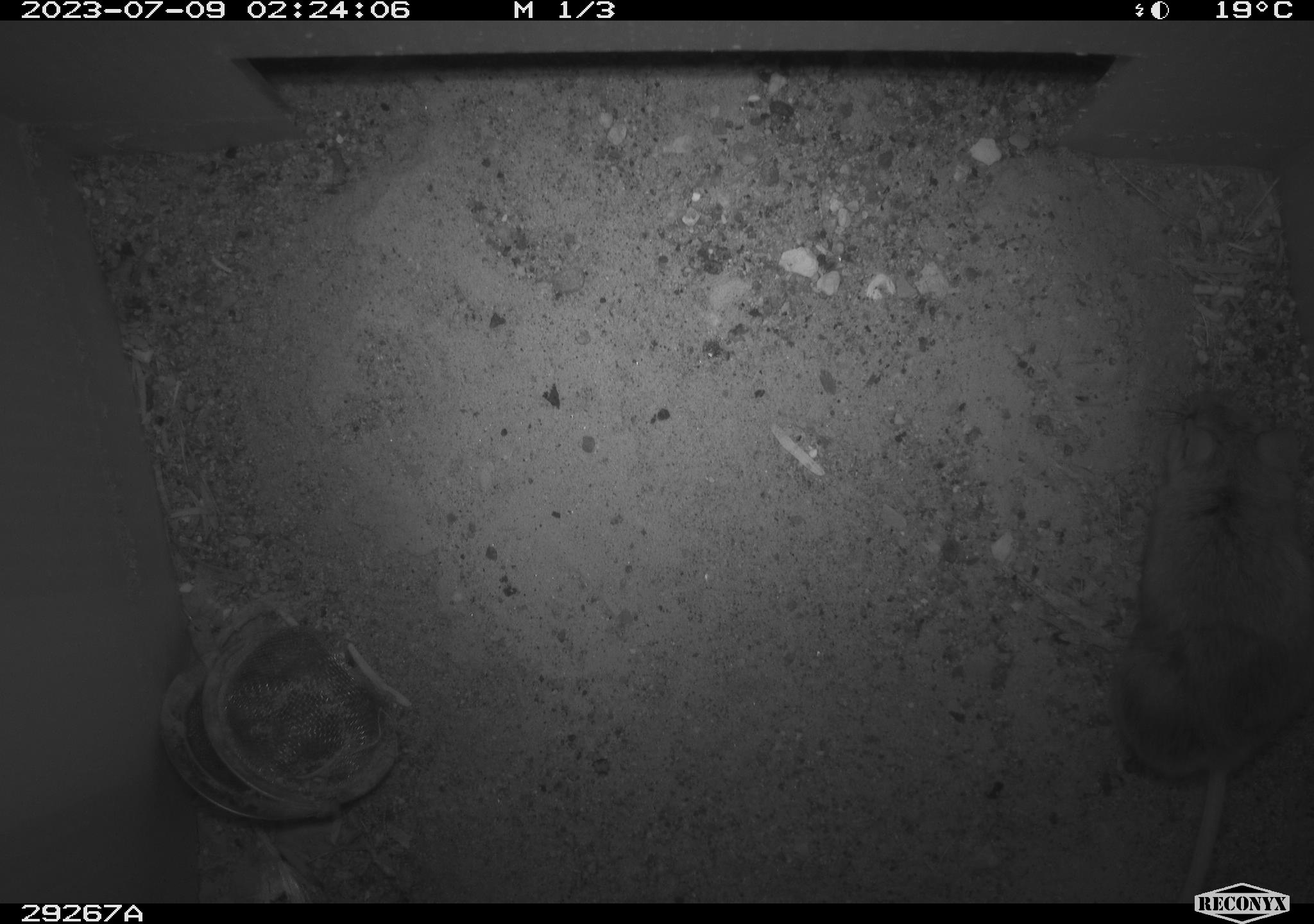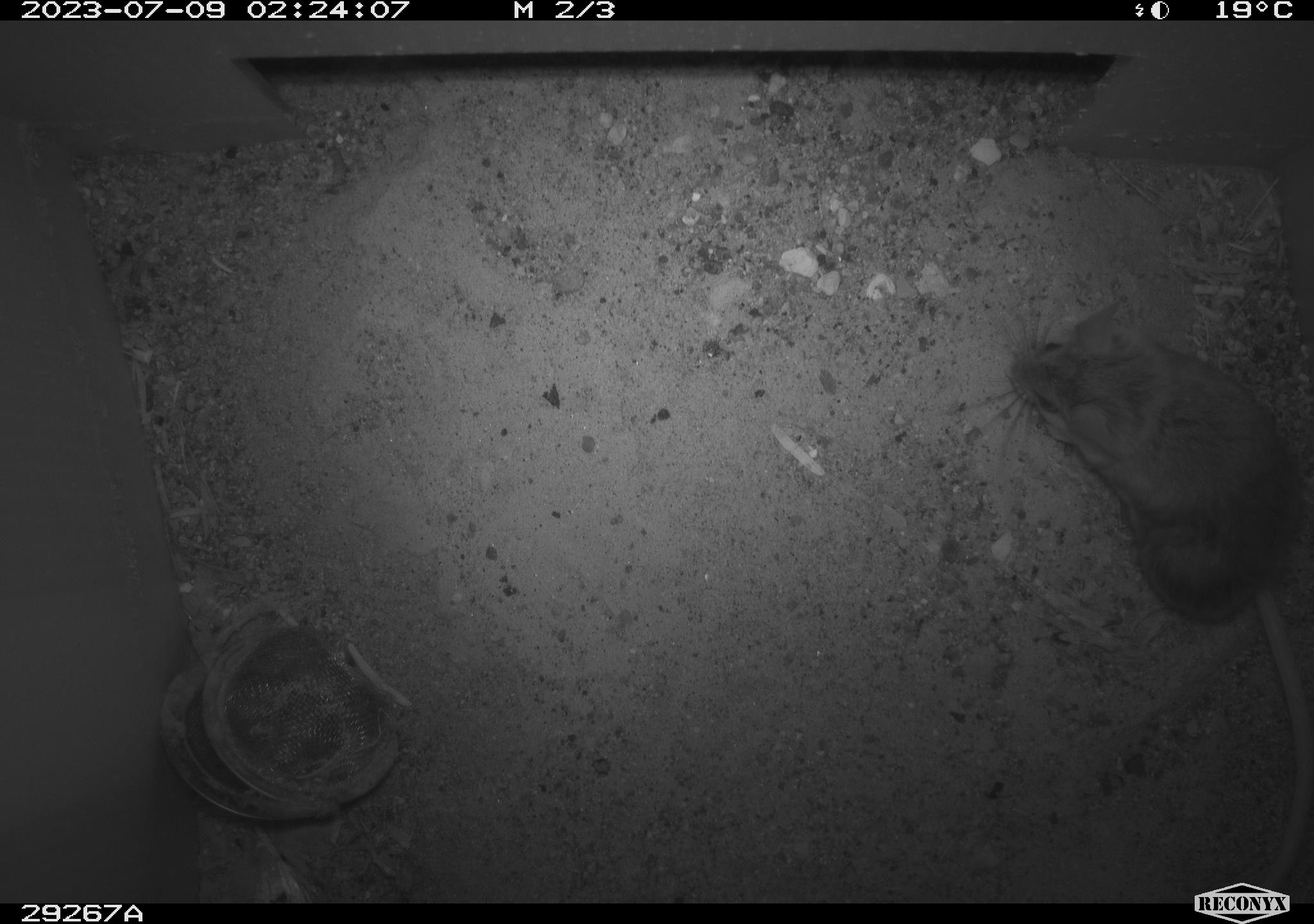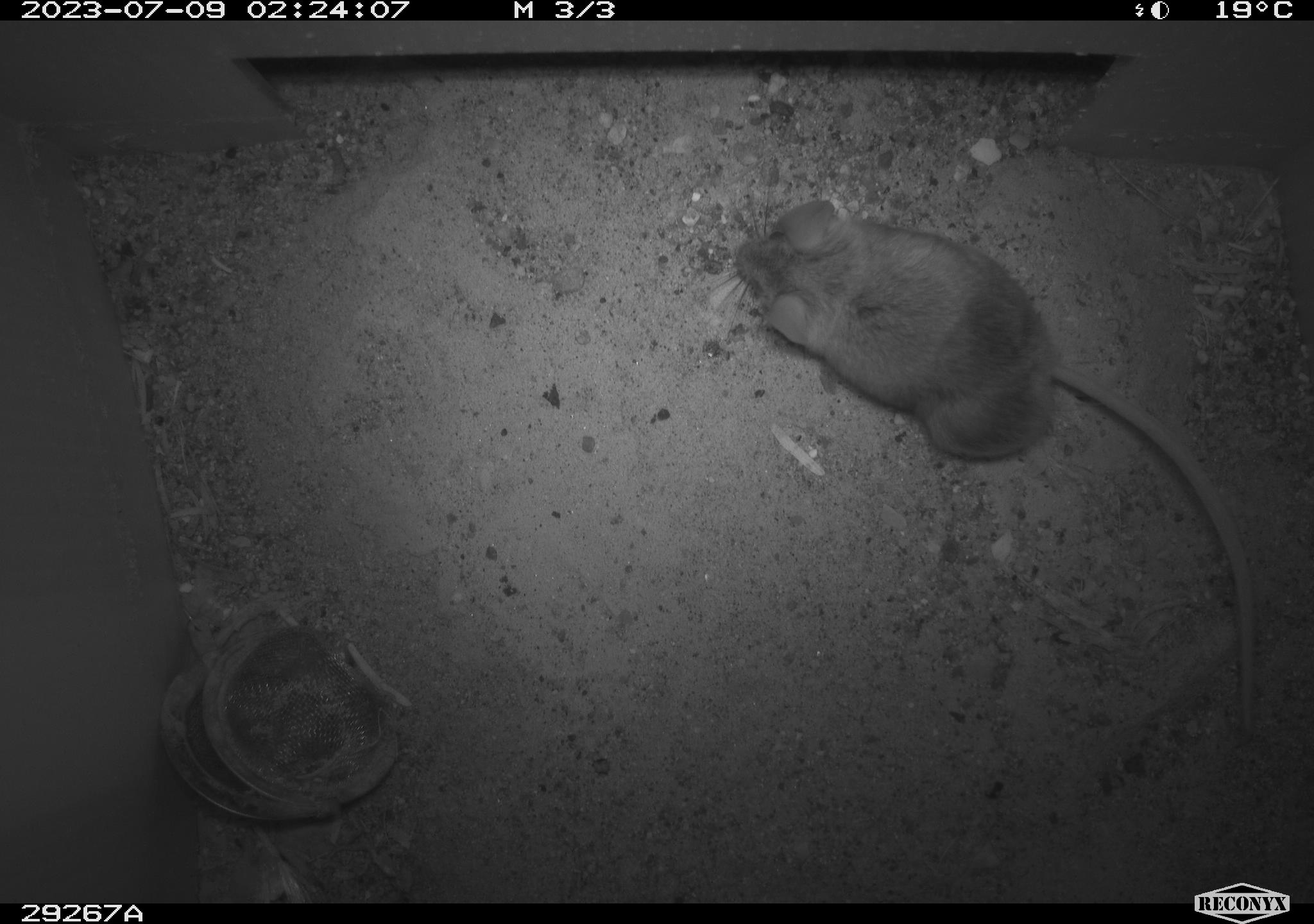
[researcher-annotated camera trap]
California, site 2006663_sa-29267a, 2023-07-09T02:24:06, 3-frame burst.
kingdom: Animalia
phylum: Chordata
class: Mammalia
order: Rodentia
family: Cricetidae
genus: Peromyscus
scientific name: Peromyscus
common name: deer mice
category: peromyscus species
Peromyscus species (deer mice) (Peromyscus).